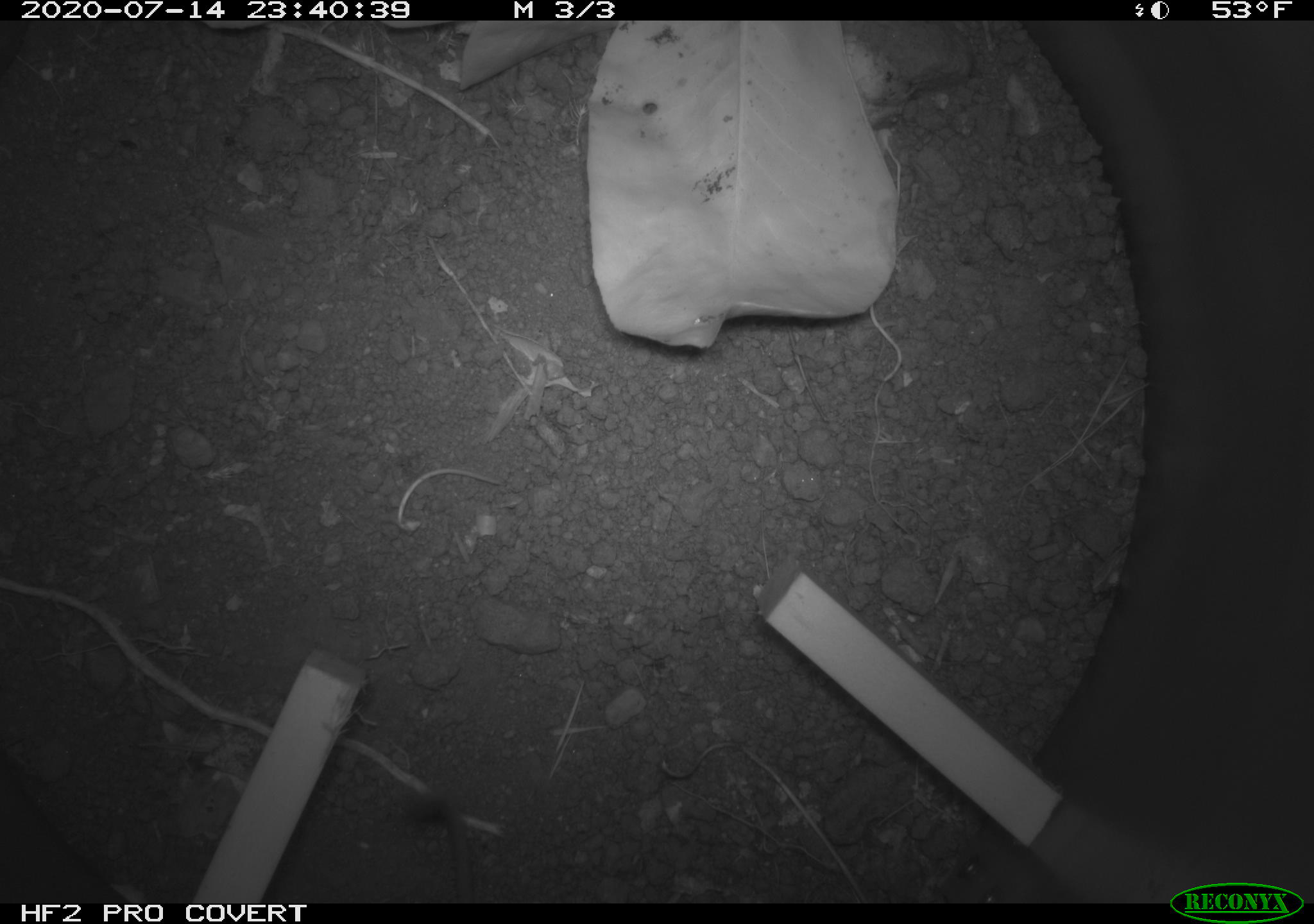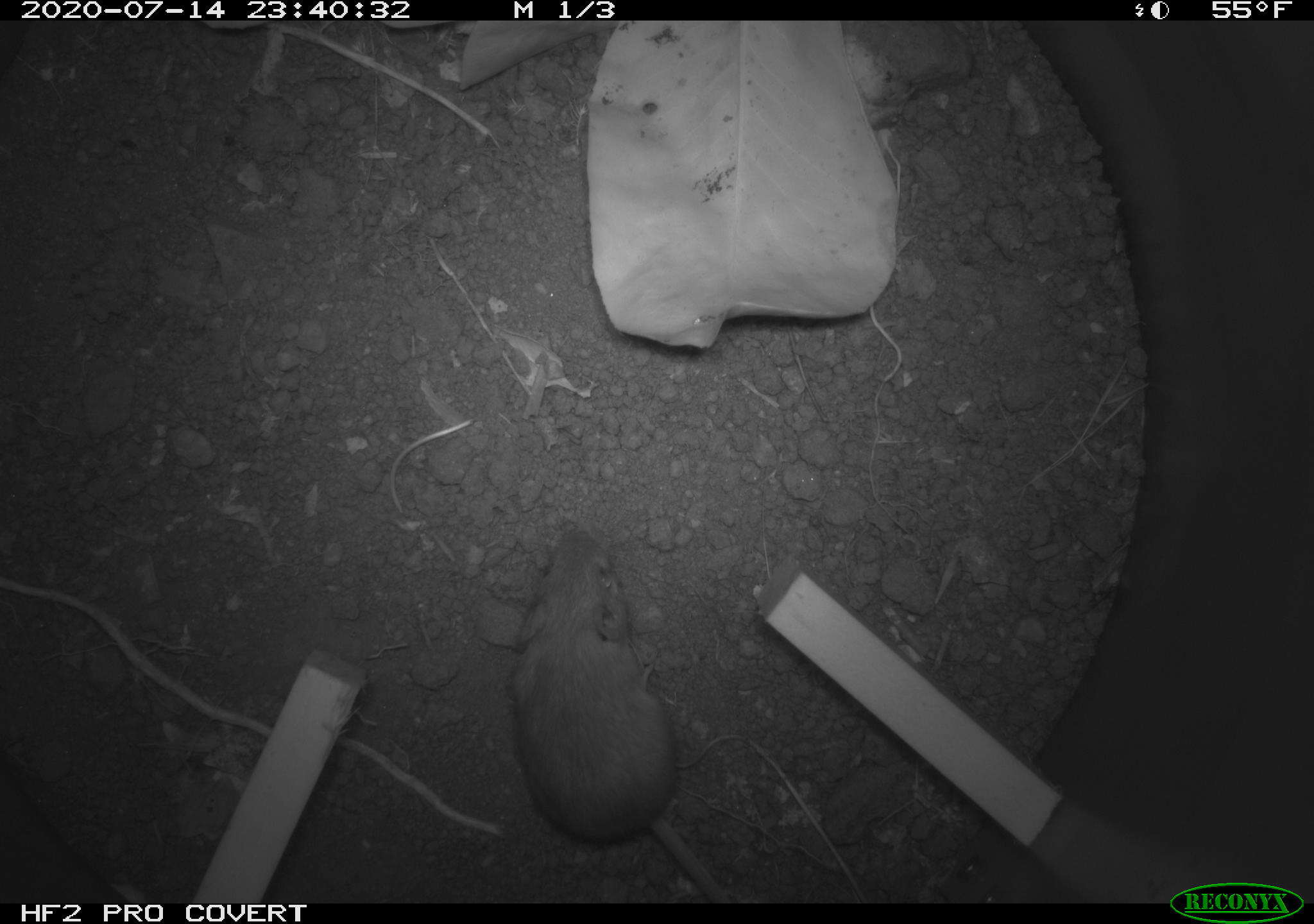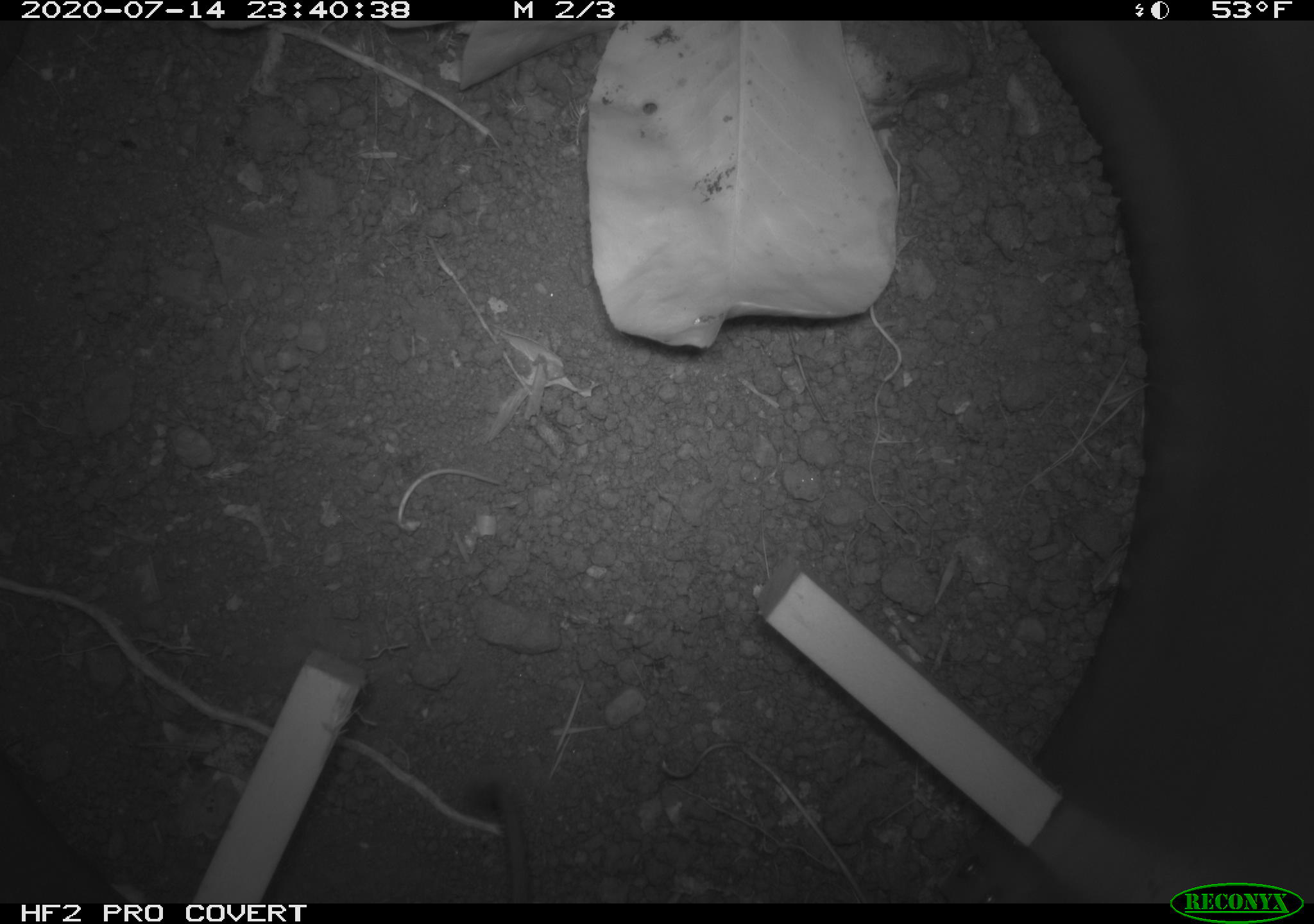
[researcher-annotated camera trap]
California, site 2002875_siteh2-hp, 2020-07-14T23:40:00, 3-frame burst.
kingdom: Animalia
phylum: Chordata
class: Mammalia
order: Rodentia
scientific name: Rodentia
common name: rodent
Rodent (Rodentia).